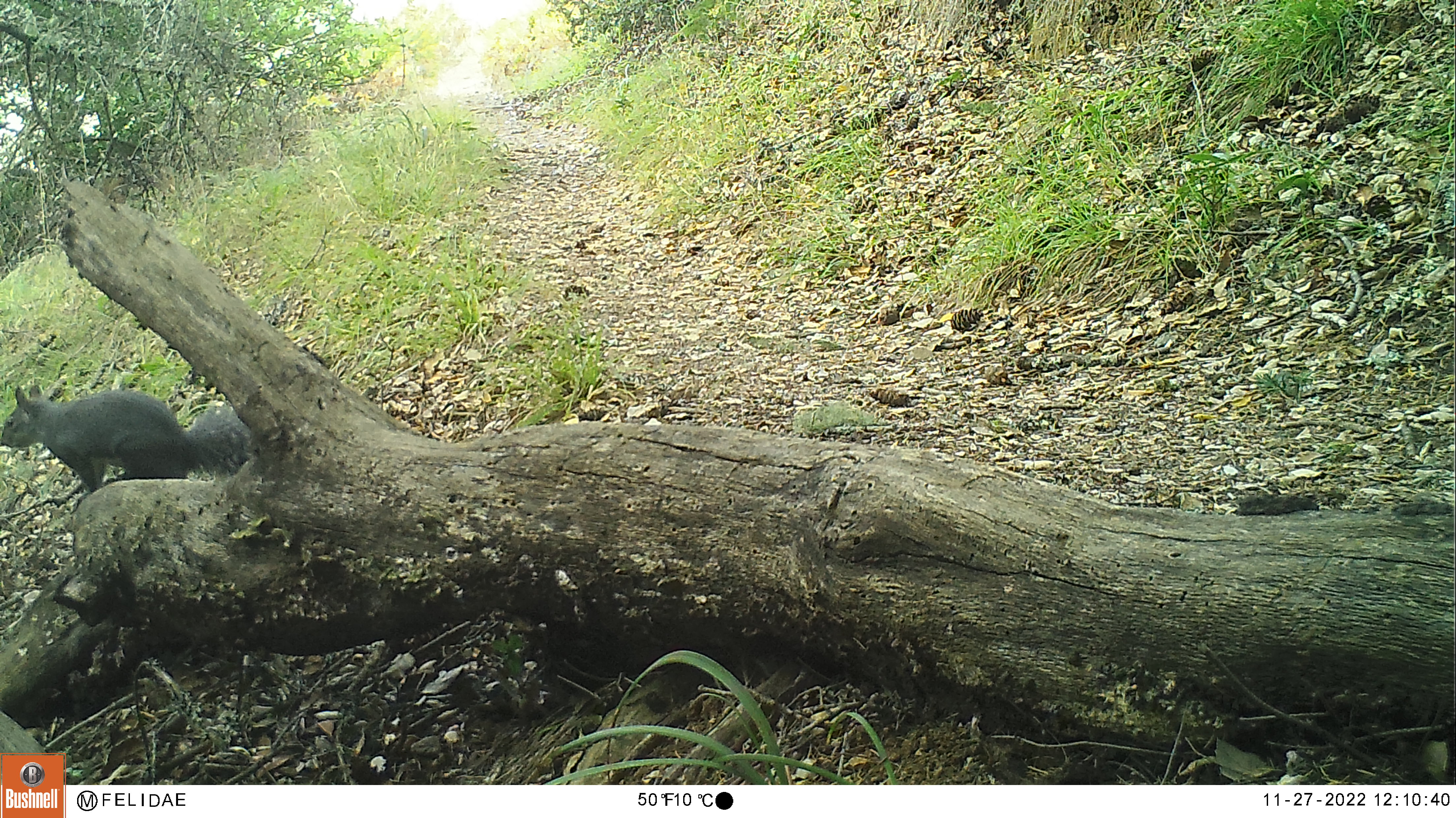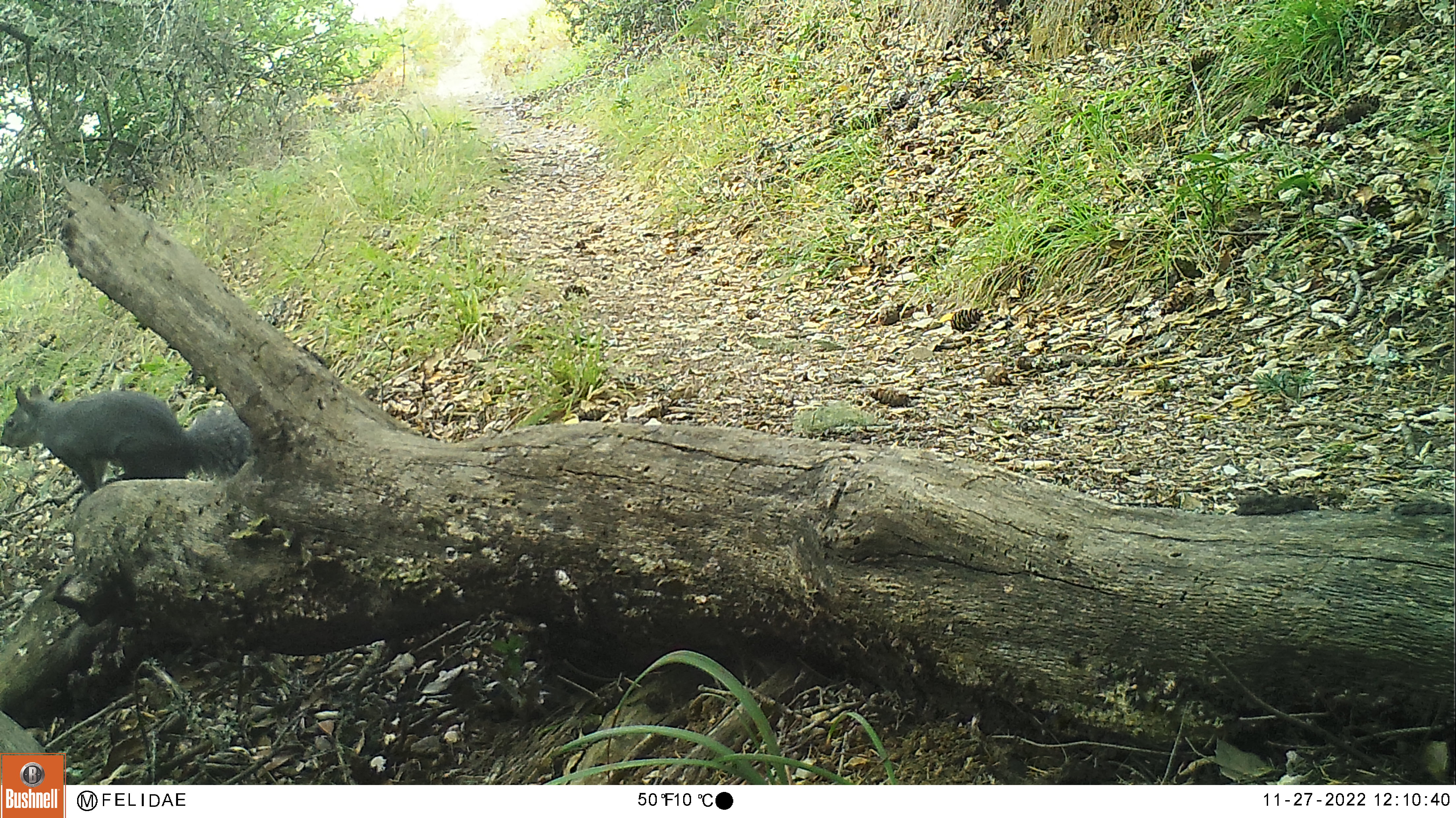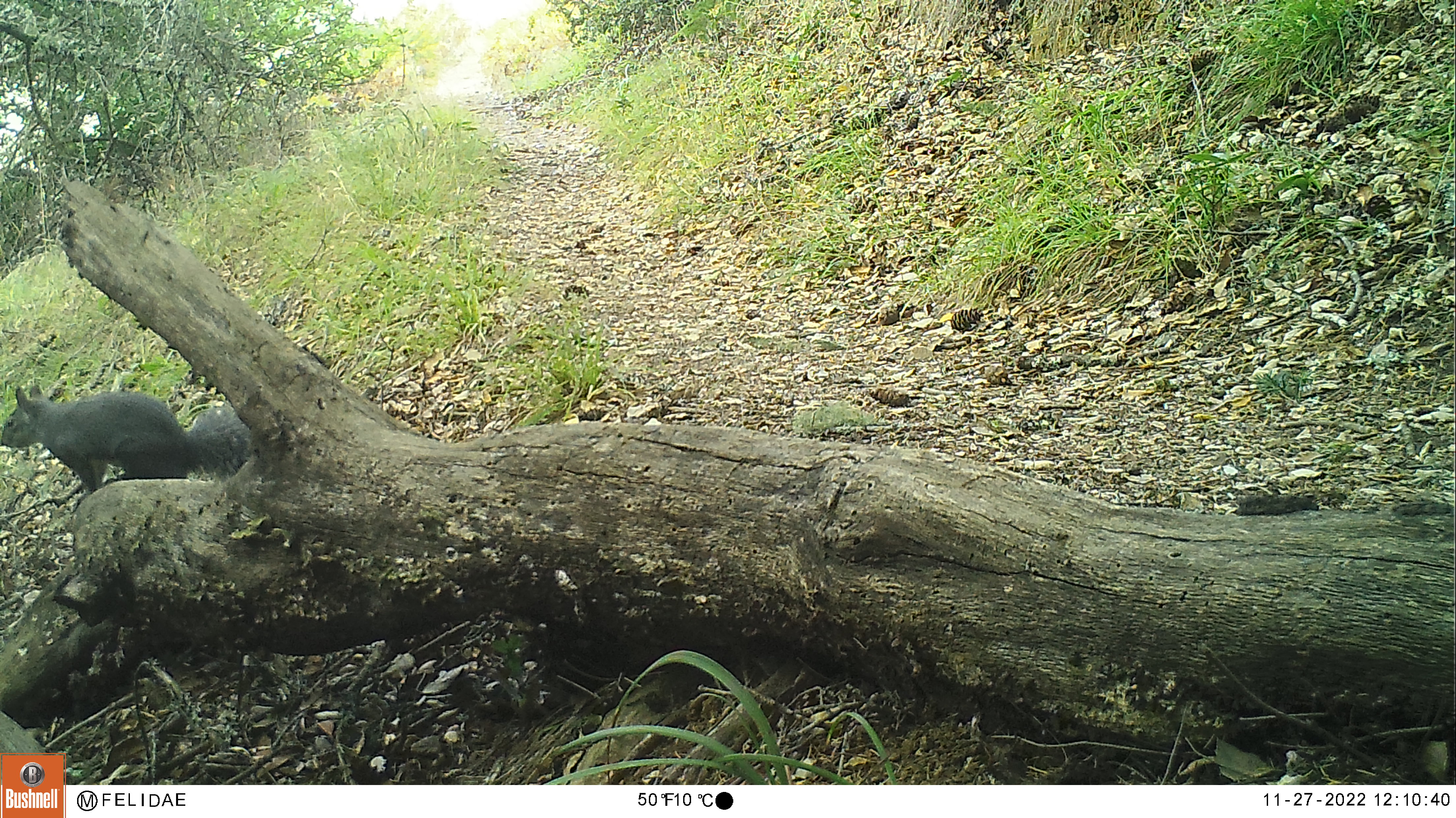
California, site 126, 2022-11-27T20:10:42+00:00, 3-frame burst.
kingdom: Animalia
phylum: Chordata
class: Mammalia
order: Rodentia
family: Sciuridae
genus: Sciurus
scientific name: Sciurus griseus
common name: western gray squirrel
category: western grey squirrel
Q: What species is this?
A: Western grey squirrel (western gray squirrel) (Sciurus griseus).